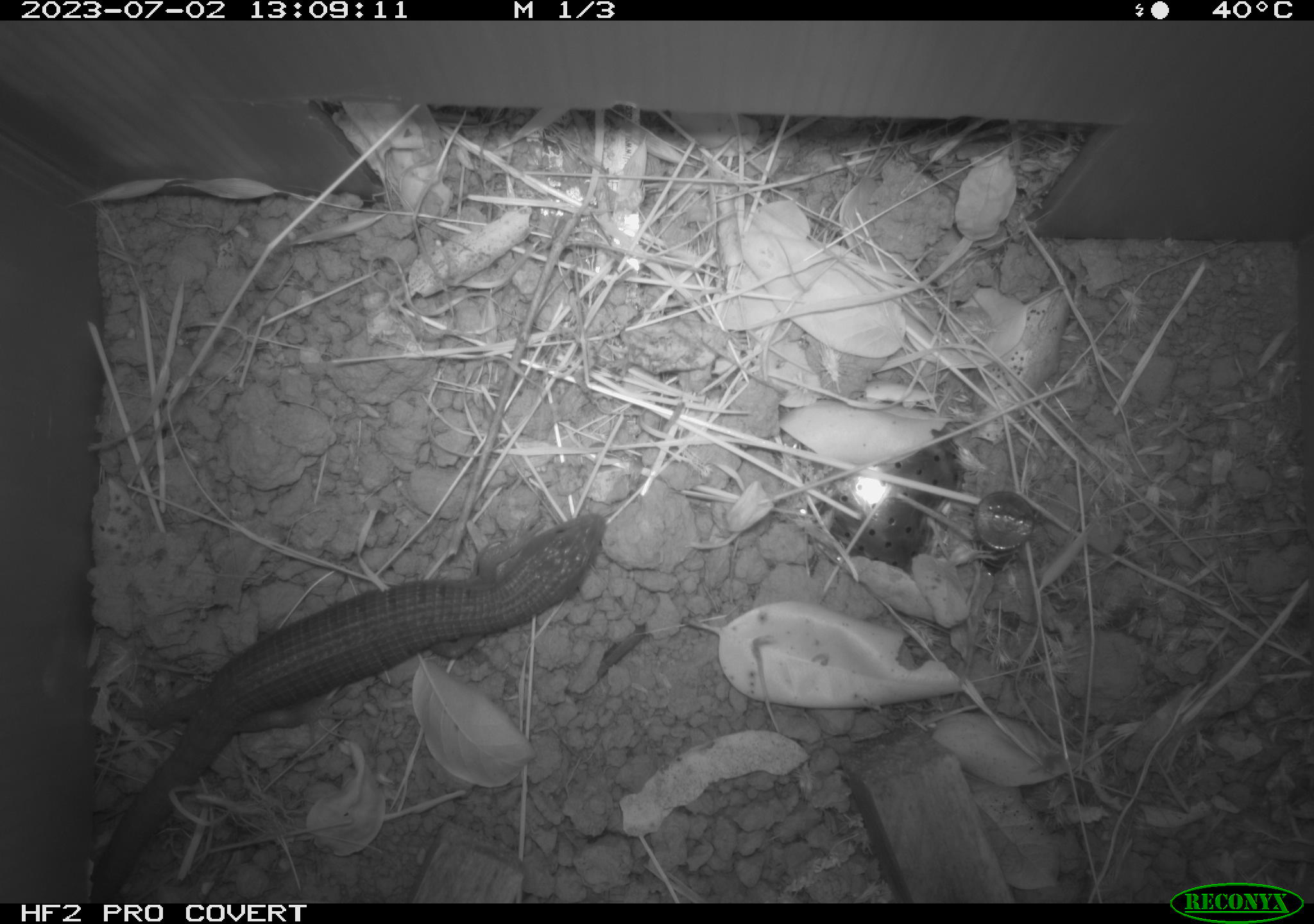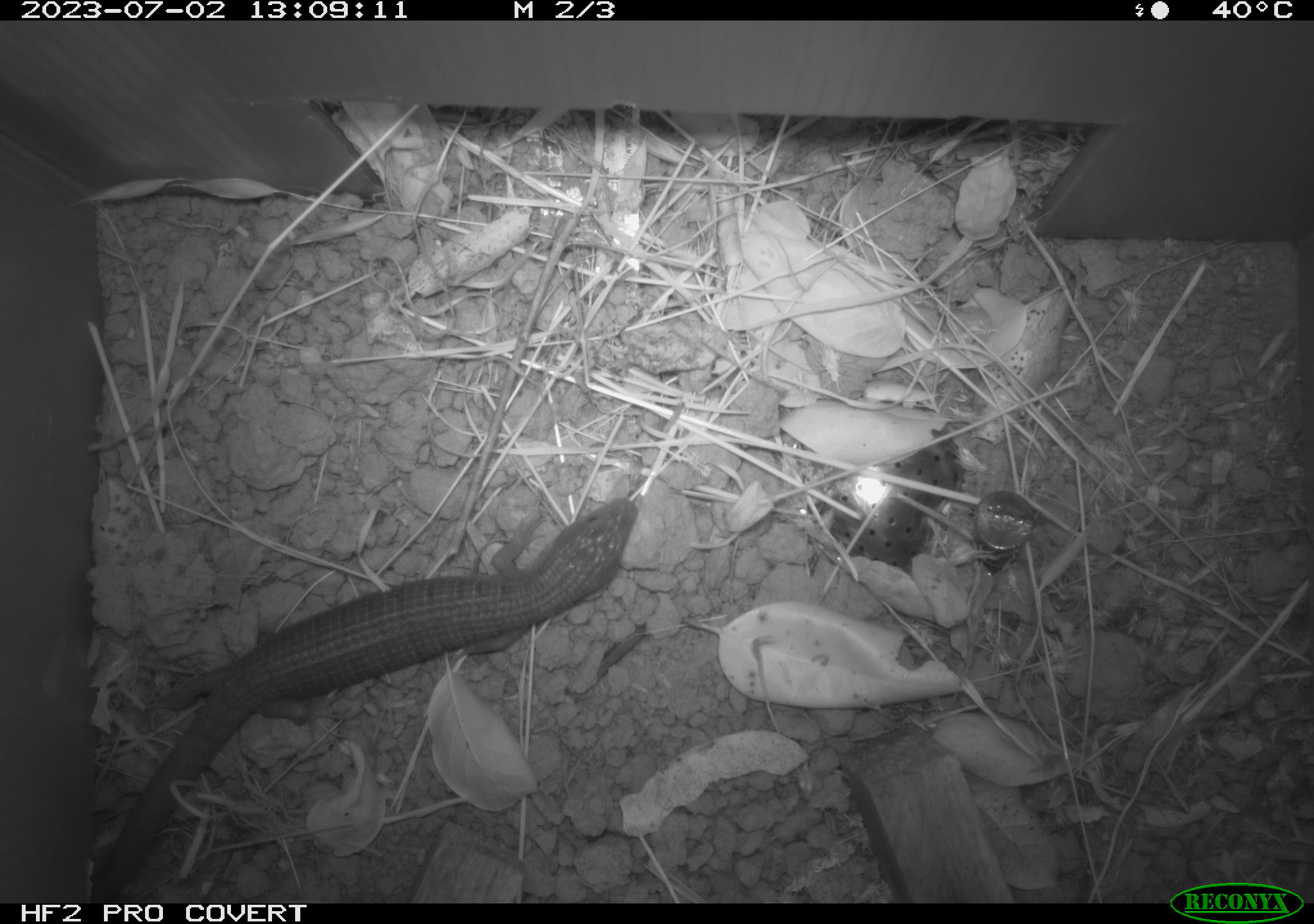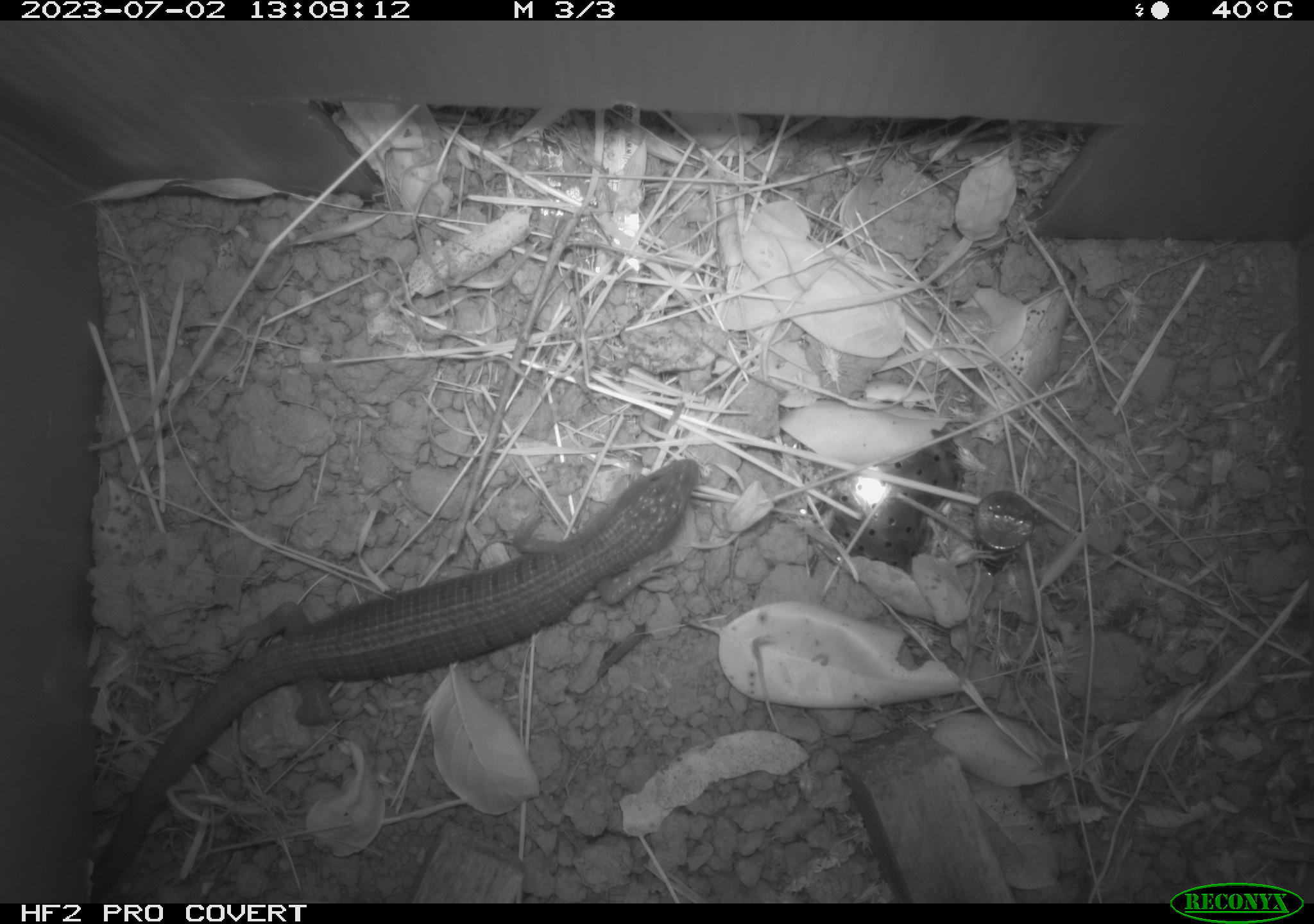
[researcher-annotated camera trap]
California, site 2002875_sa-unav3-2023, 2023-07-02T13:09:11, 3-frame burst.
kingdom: Animalia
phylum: Chordata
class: Reptilia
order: Squamata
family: Anguidae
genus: Elgaria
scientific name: Elgaria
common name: alligator lizards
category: elgaria species